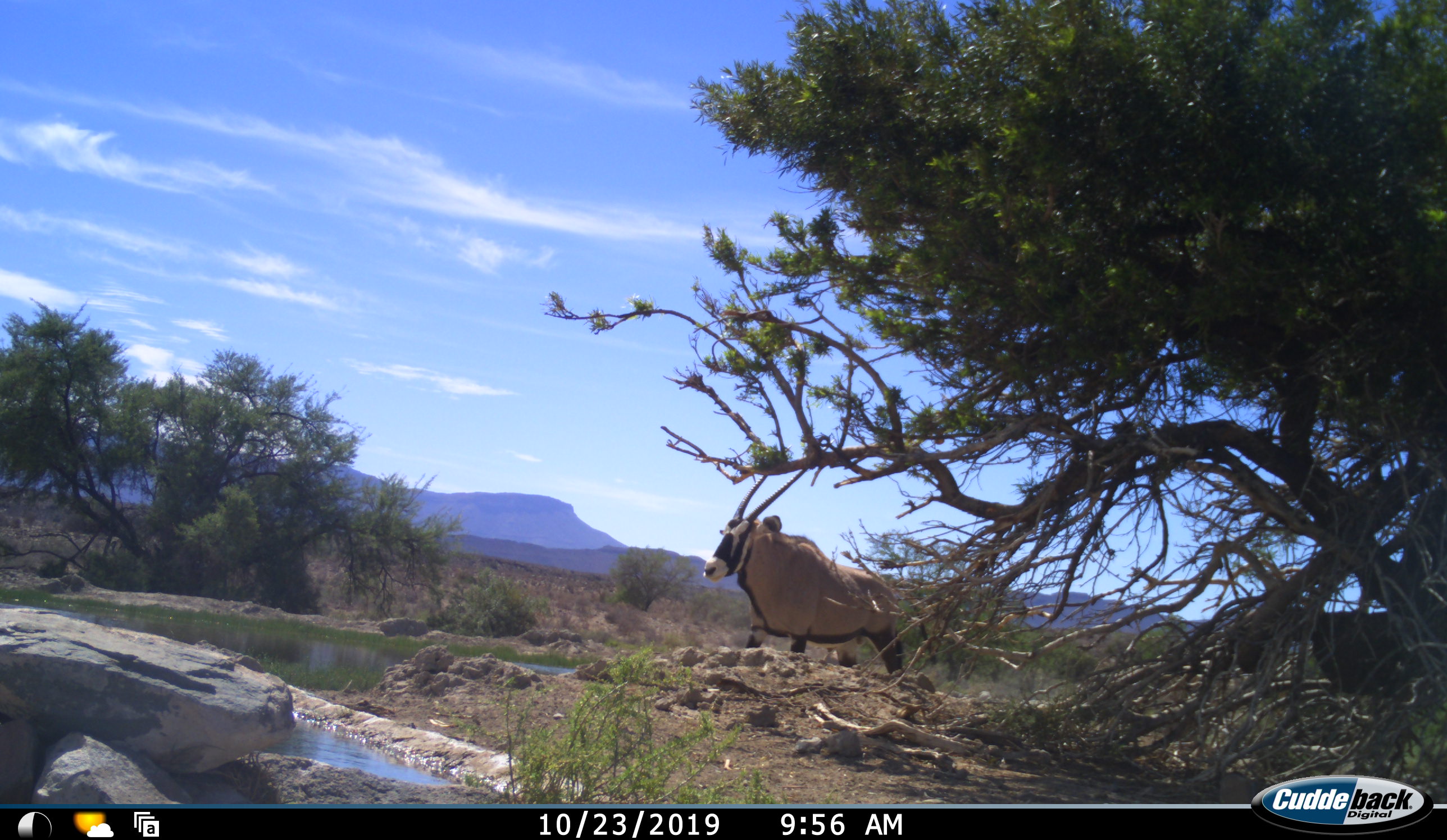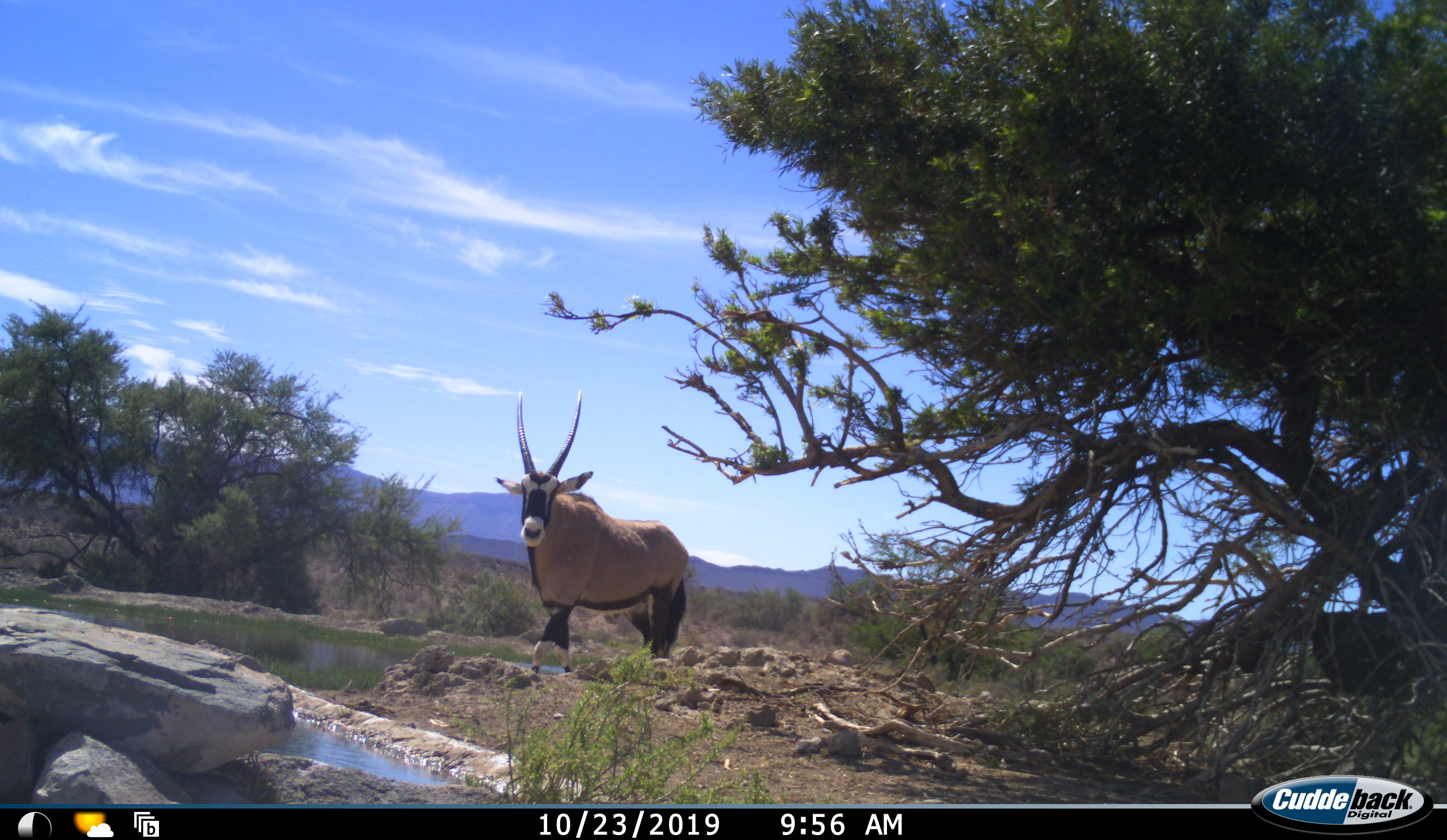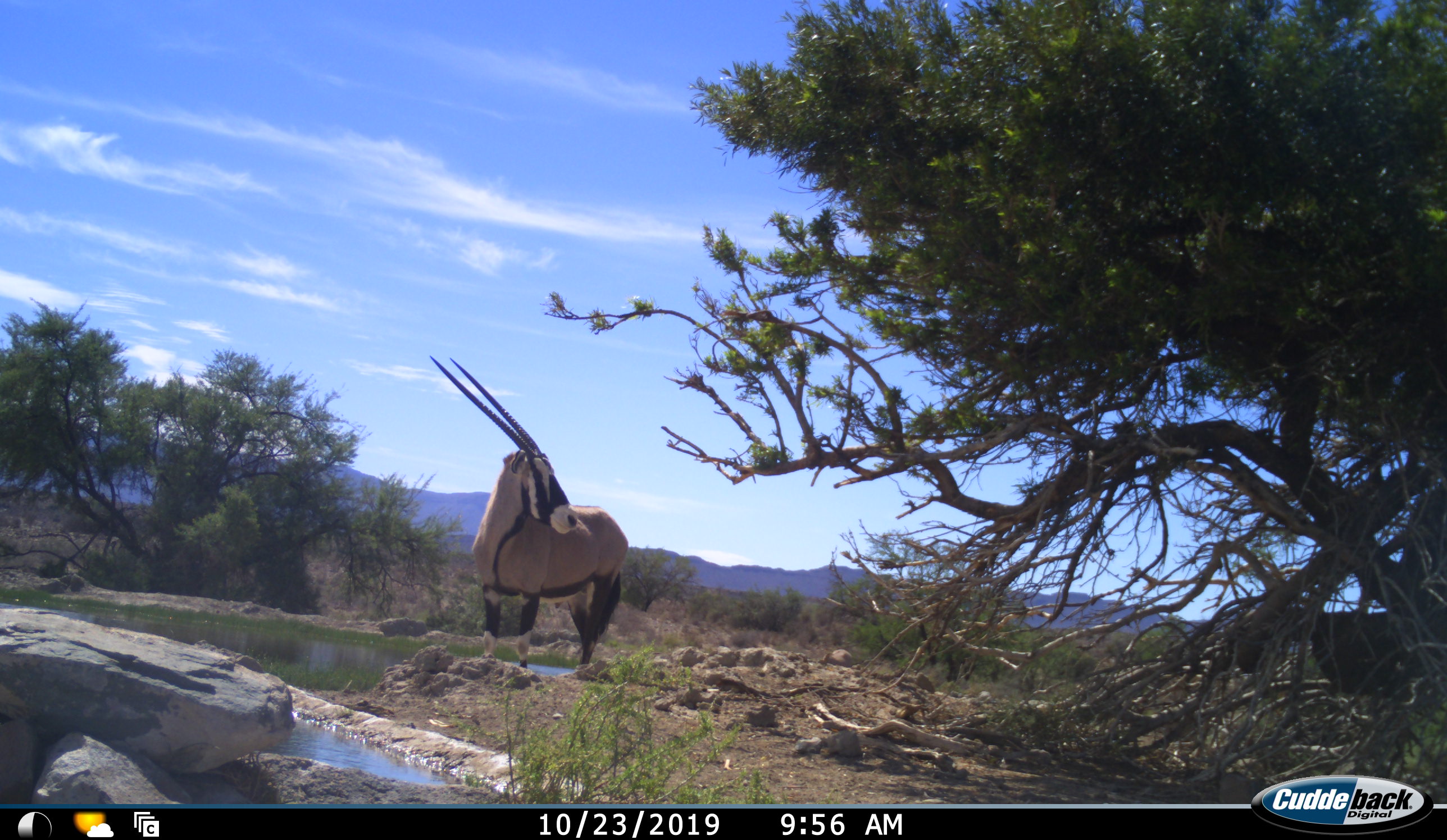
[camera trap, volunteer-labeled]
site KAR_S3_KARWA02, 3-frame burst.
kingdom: Animalia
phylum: Chordata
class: Mammalia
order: Artiodactyla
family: Bovidae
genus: Oryx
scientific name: Oryx gazella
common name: gemsbok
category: oryx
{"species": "oryx (gemsbok) (Oryx gazella)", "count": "1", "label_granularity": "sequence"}